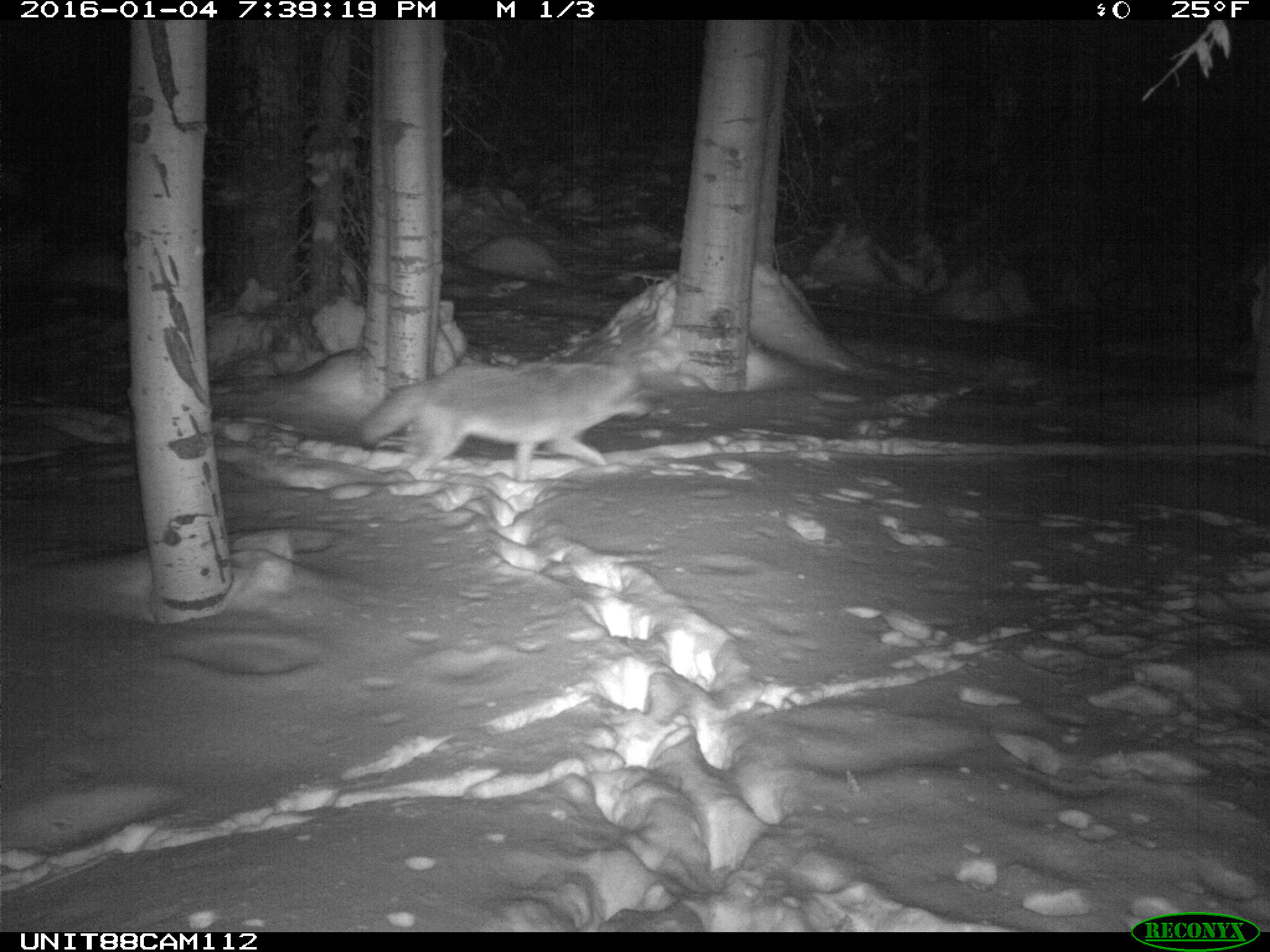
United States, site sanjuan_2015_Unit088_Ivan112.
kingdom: Animalia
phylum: Chordata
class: Mammalia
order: Carnivora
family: Canidae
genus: Canis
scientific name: Canis latrans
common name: coyote